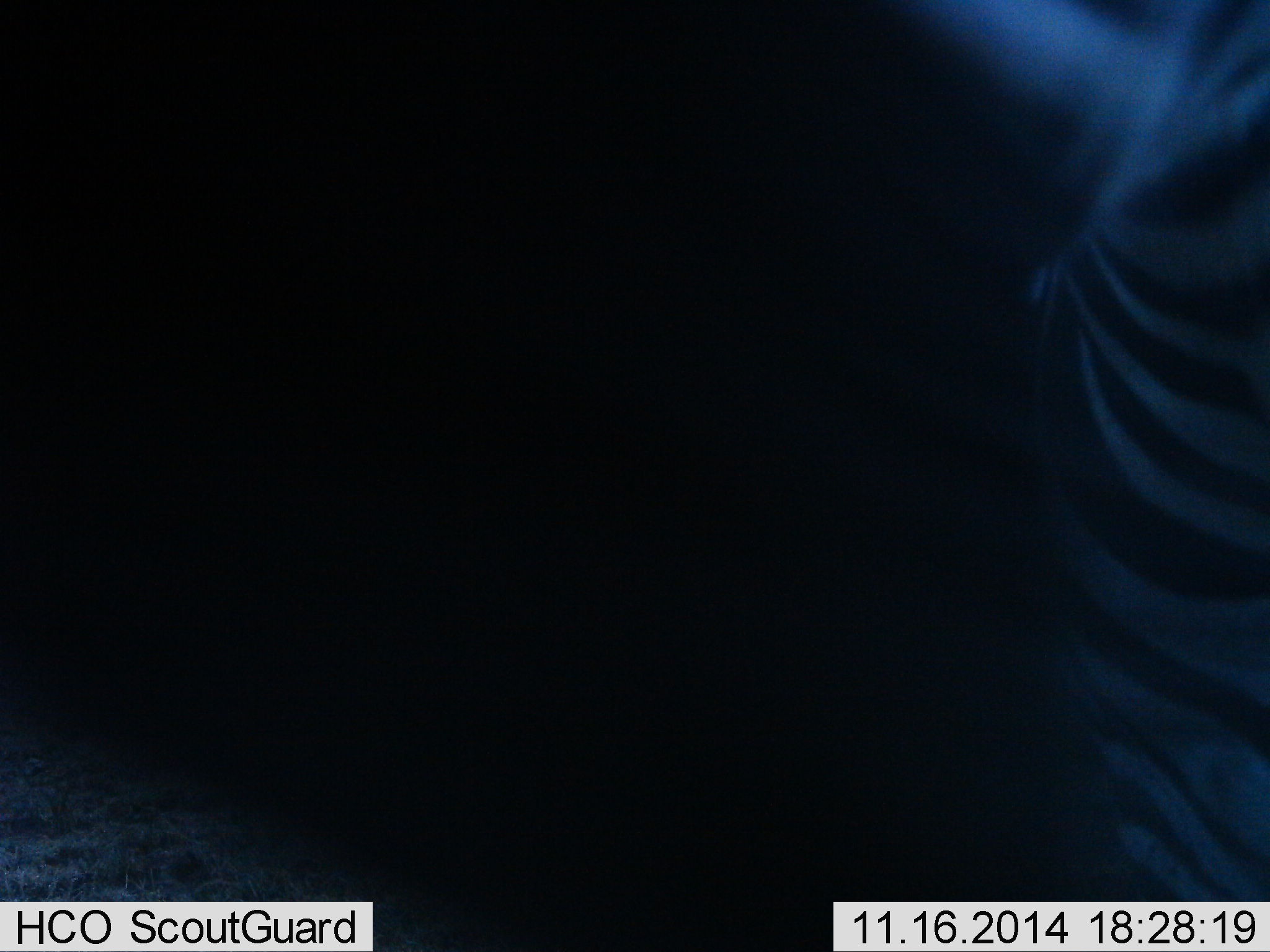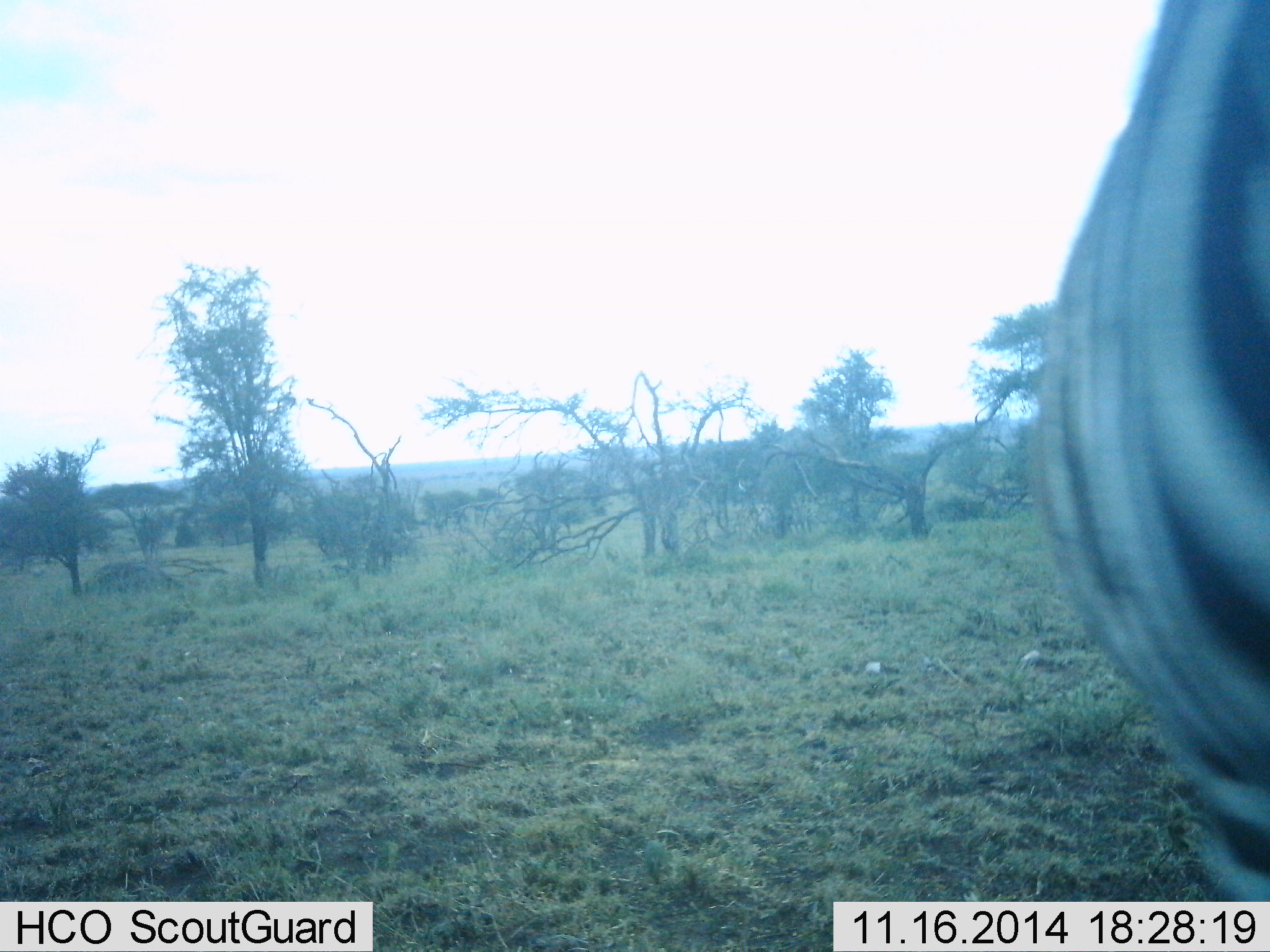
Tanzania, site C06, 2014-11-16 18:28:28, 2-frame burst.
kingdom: Animalia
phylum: Chordata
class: Mammalia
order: Perissodactyla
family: Equidae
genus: Equus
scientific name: Equus quagga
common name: plains zebra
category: zebra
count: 1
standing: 70%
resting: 0%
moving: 30%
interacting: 10%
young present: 0%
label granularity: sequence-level